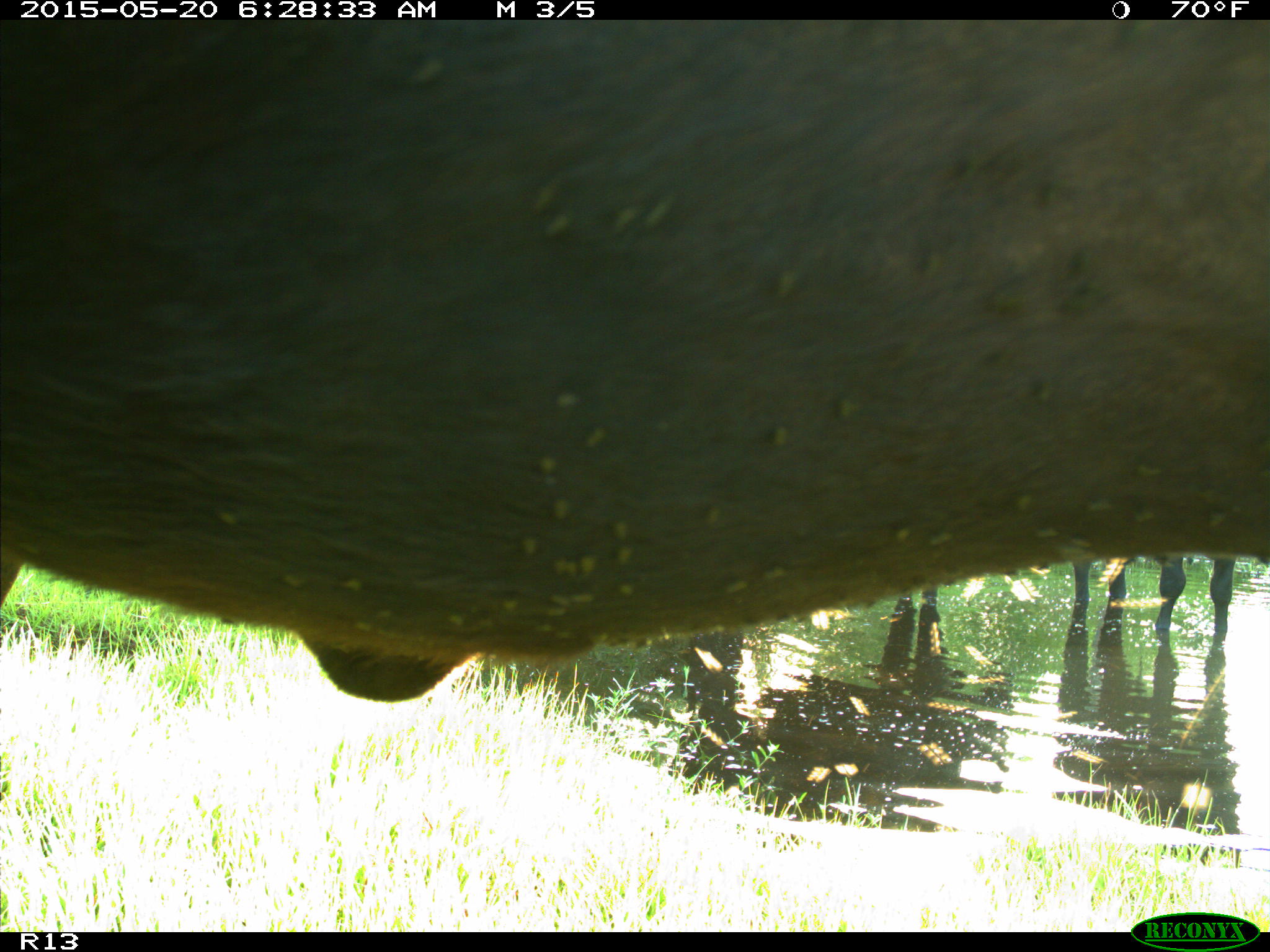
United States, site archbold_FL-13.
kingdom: Animalia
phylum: Chordata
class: Mammalia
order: Artiodactyla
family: Bovidae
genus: Bos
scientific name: Bos taurus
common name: domestic cow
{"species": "Bos taurus (domestic cow)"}